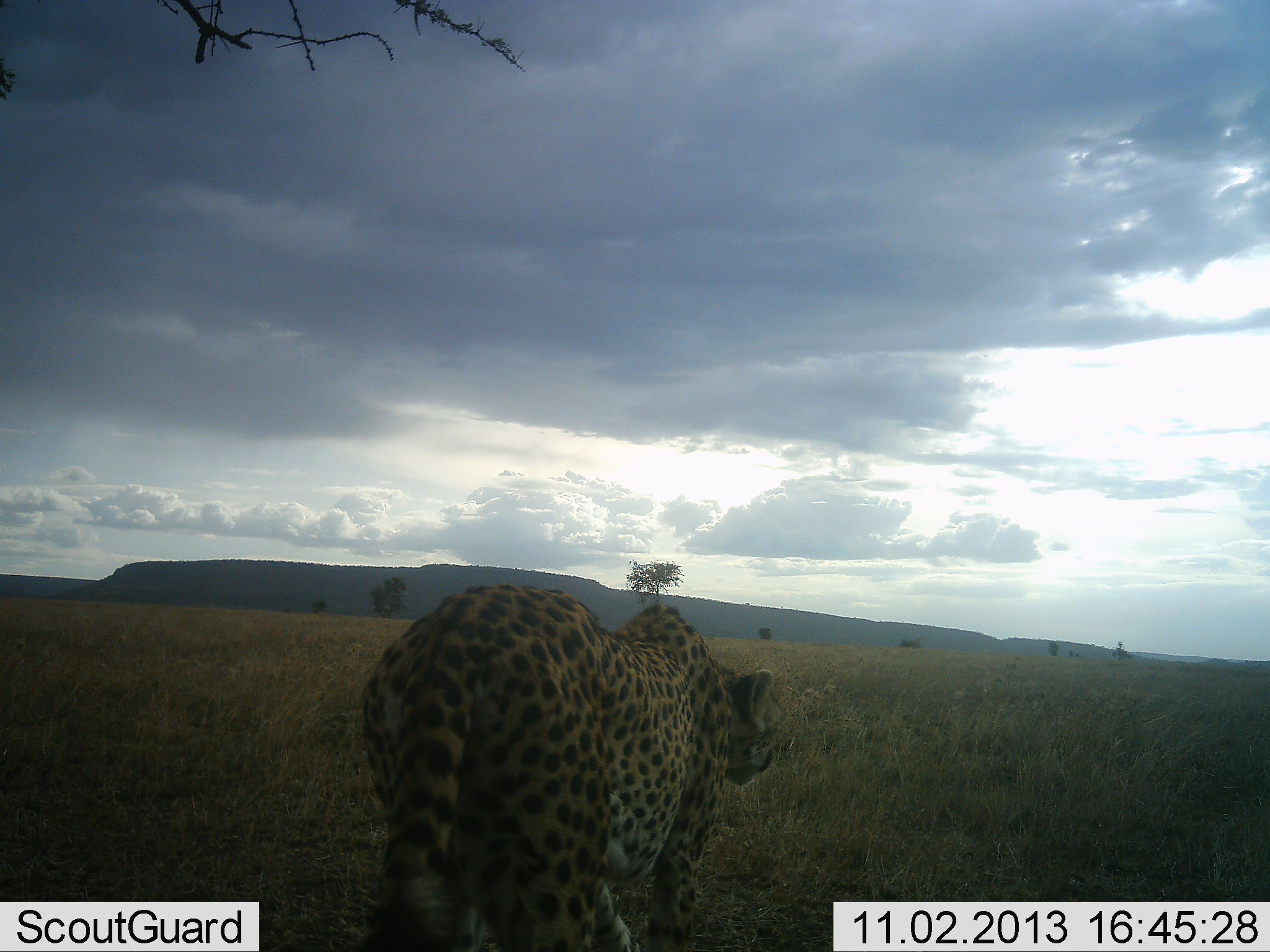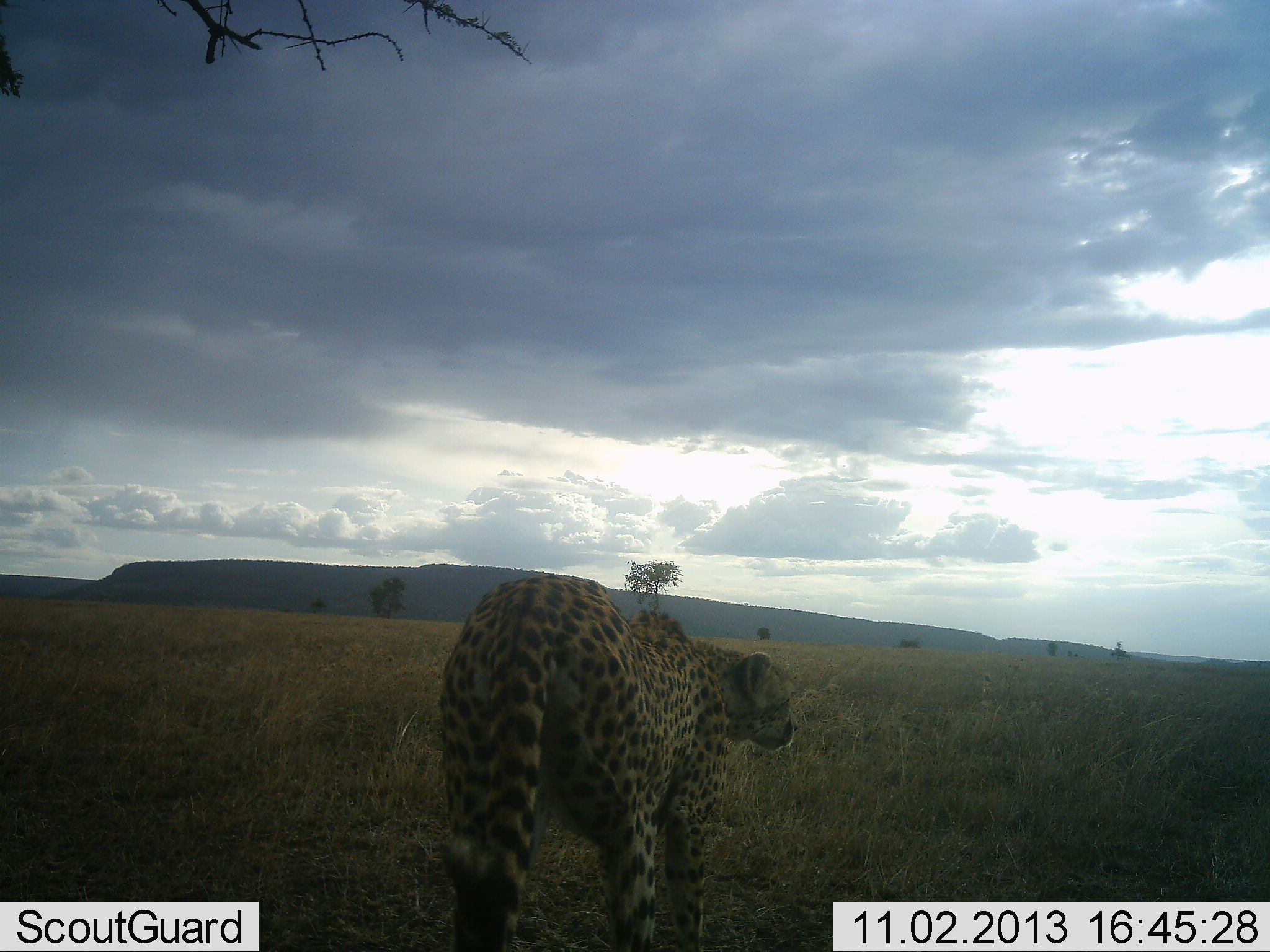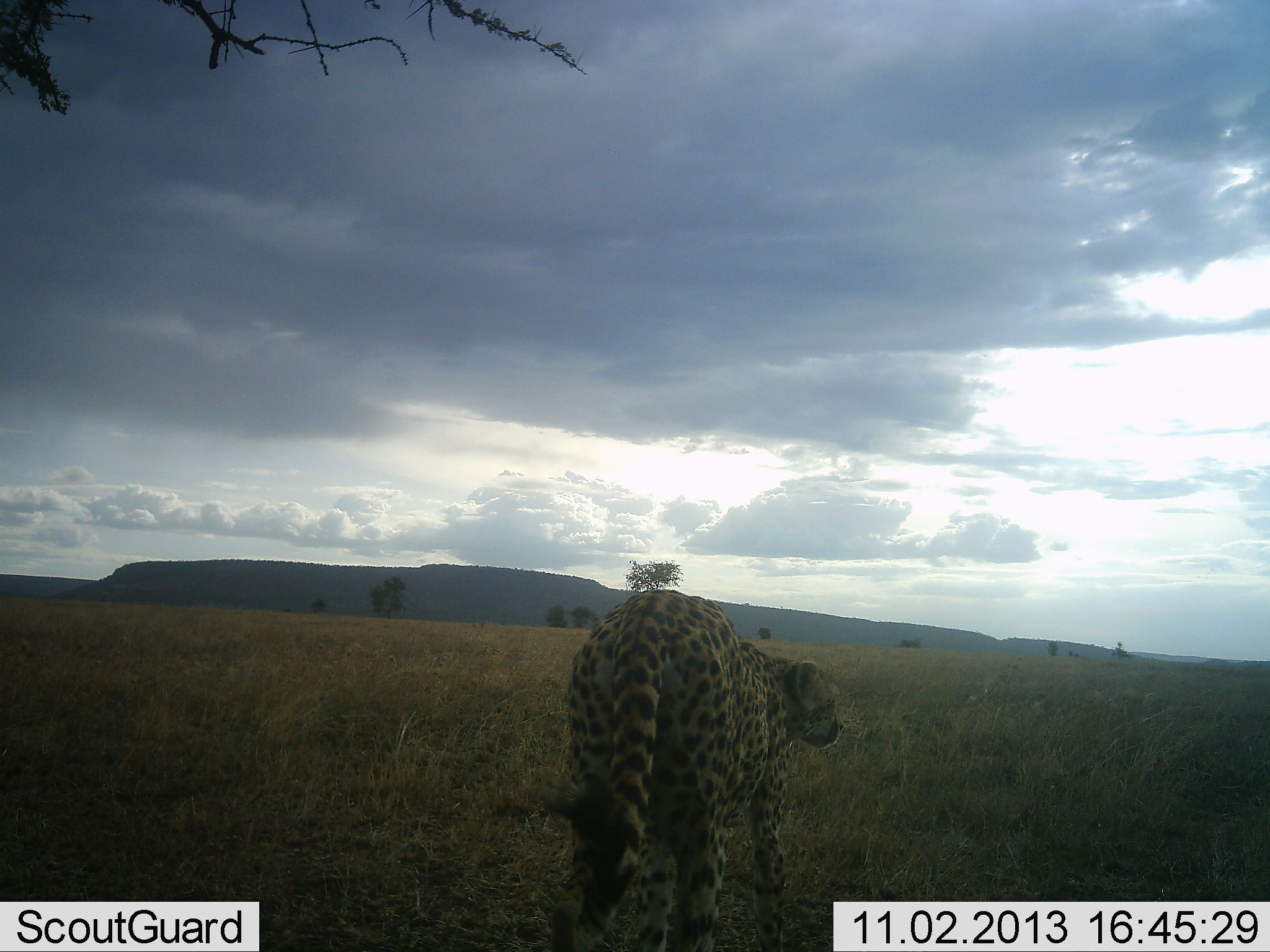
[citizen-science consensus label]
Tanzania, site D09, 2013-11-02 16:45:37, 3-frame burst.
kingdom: Animalia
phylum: Chordata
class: Mammalia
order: Carnivora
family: Felidae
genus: Acinonyx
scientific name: Acinonyx jubatus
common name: cheetah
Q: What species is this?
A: Cheetah (Acinonyx jubatus).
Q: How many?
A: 1.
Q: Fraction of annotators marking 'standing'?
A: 0%.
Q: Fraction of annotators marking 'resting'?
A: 0%.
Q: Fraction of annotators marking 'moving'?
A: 100%.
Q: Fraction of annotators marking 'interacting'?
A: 0%.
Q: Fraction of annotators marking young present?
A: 0%.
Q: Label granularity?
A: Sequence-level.